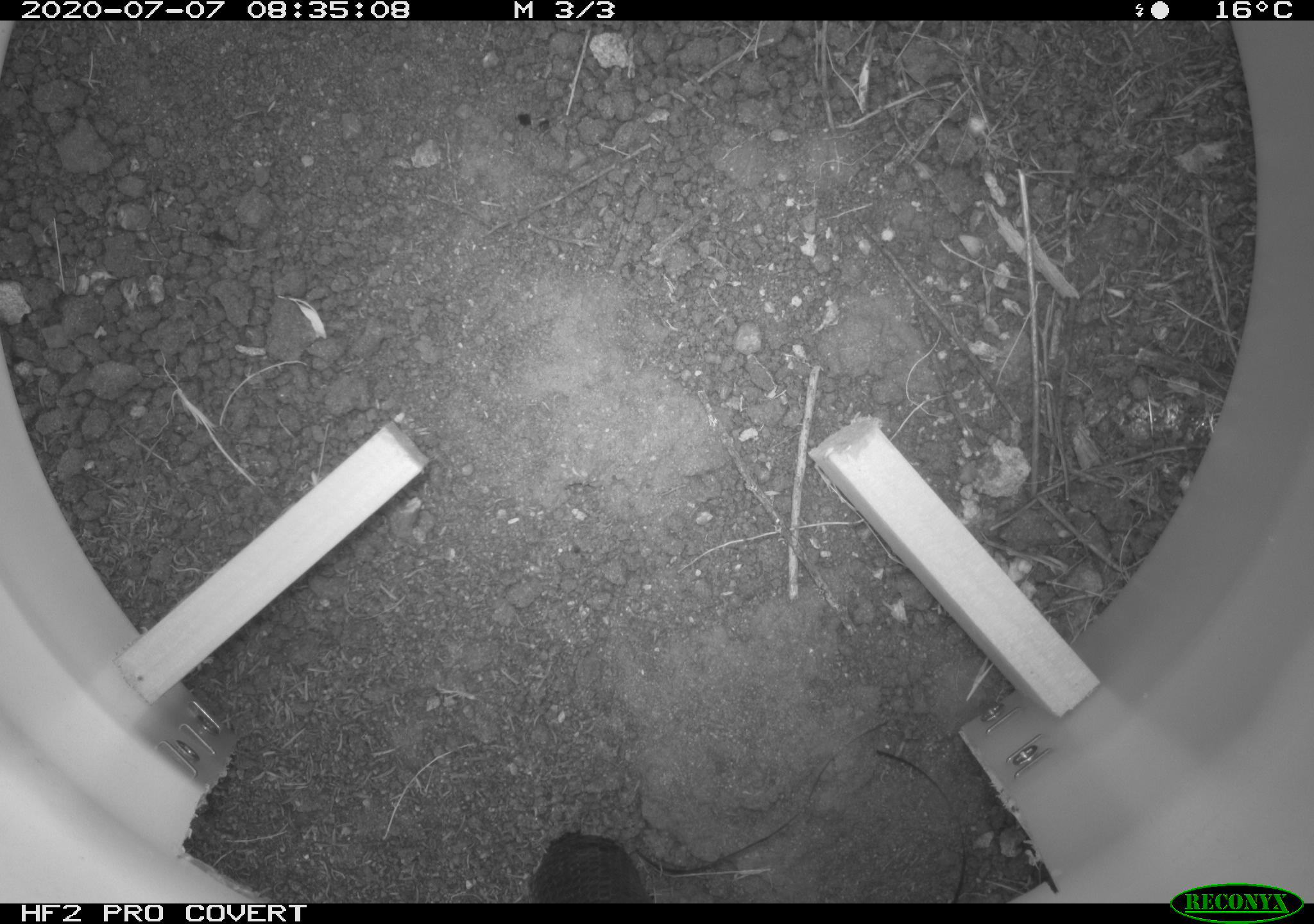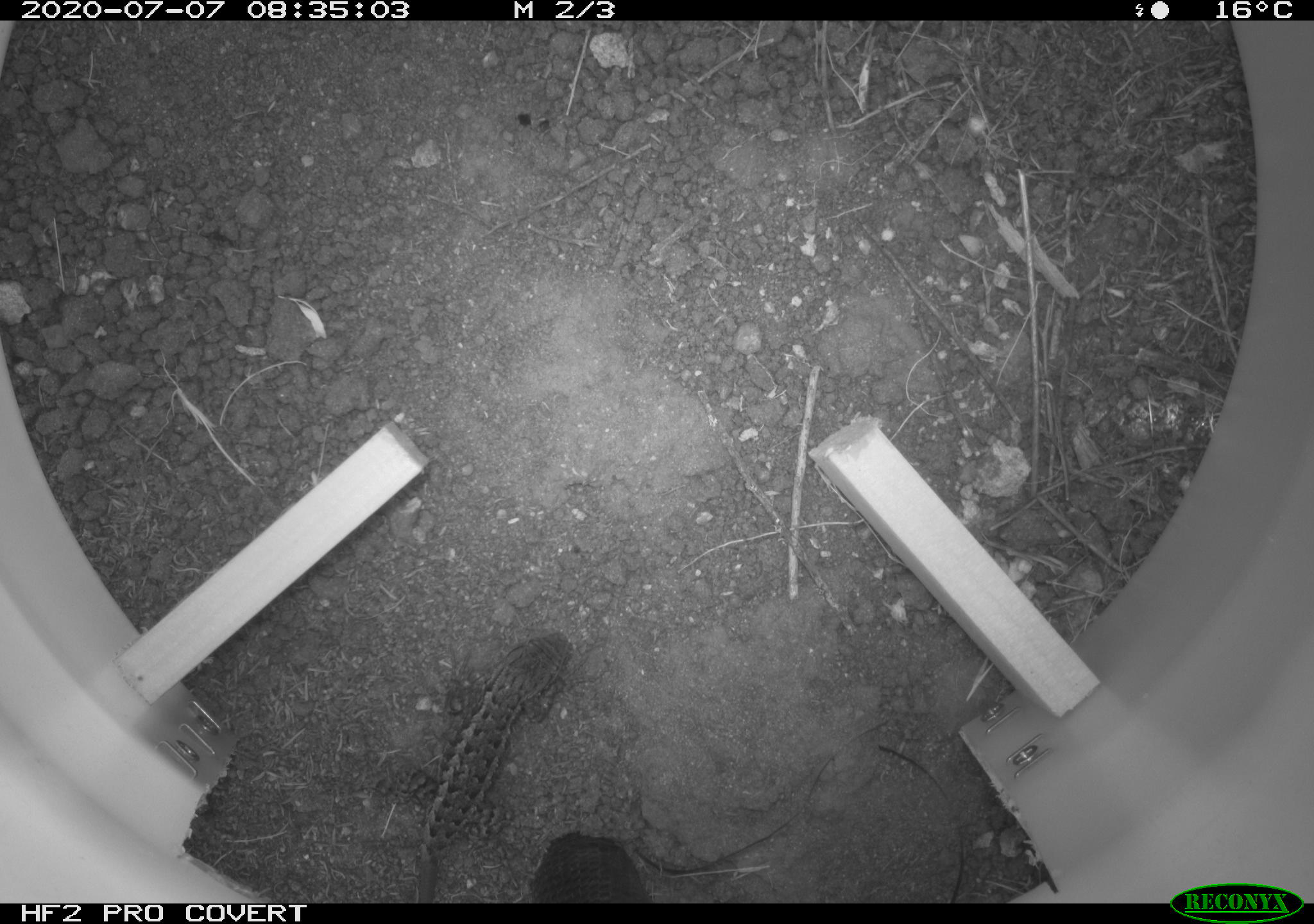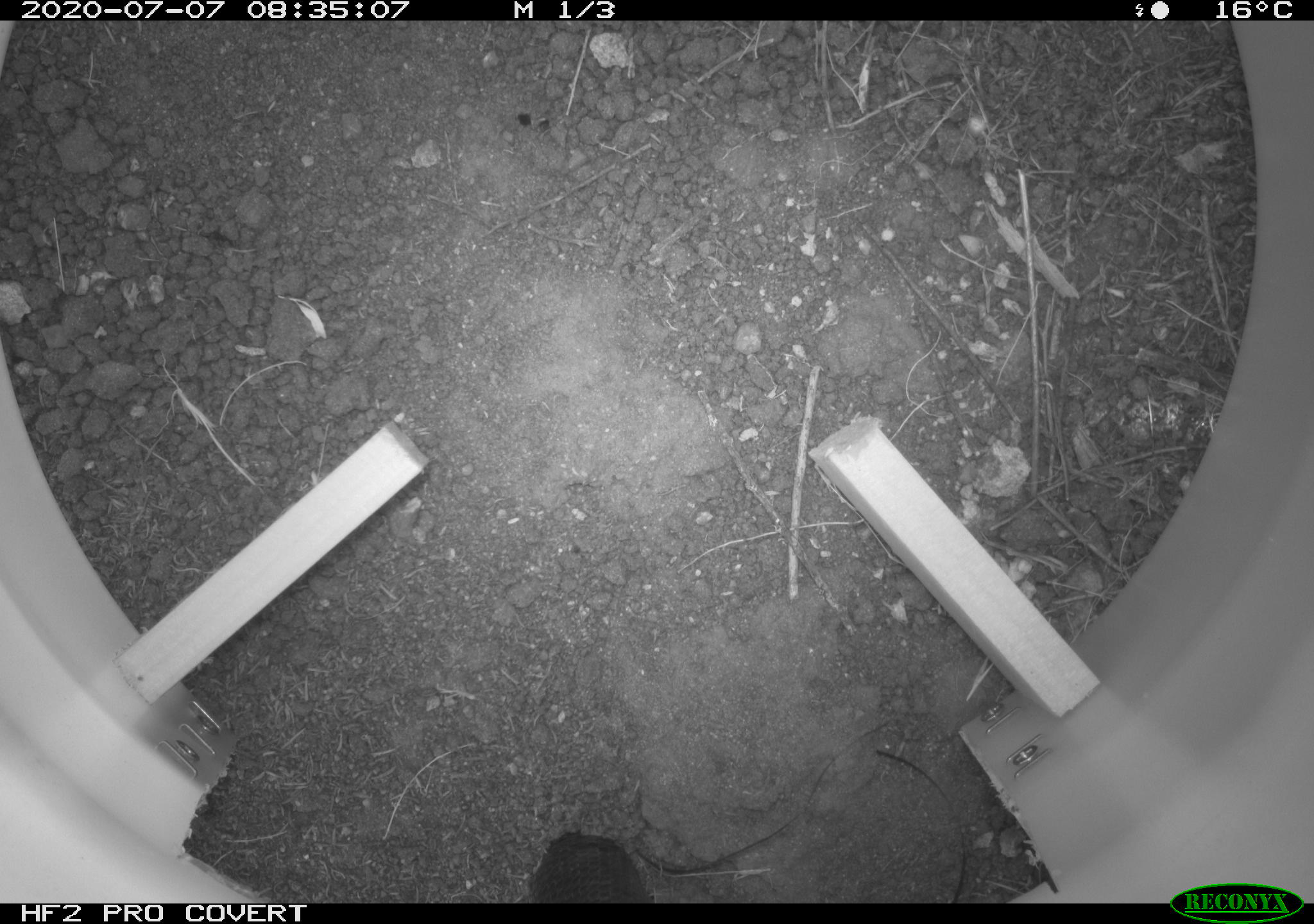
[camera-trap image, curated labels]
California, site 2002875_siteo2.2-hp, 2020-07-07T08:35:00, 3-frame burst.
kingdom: Animalia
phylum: Chordata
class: Reptilia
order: Squamata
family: Phrynosomatidae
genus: Sceloporus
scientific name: Sceloporus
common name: spiny lizards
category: sceloporus species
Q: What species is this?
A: Sceloporus species (spiny lizards) (Sceloporus).